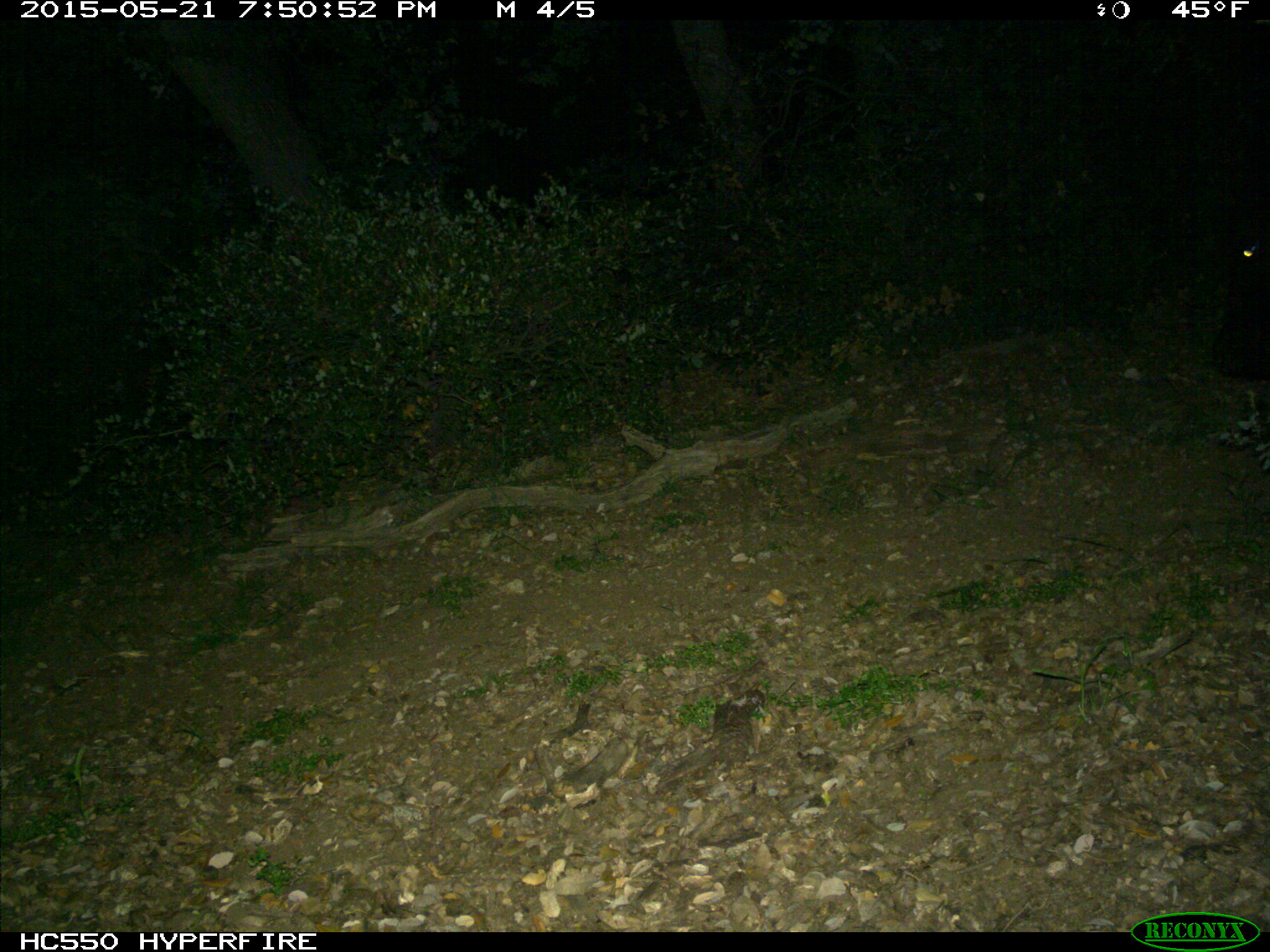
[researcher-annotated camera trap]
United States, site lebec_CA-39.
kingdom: Animalia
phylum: Chordata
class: Mammalia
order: Artiodactyla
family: Bovidae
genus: Bos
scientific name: Bos taurus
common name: domestic cow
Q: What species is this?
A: Bos taurus (domestic cow).